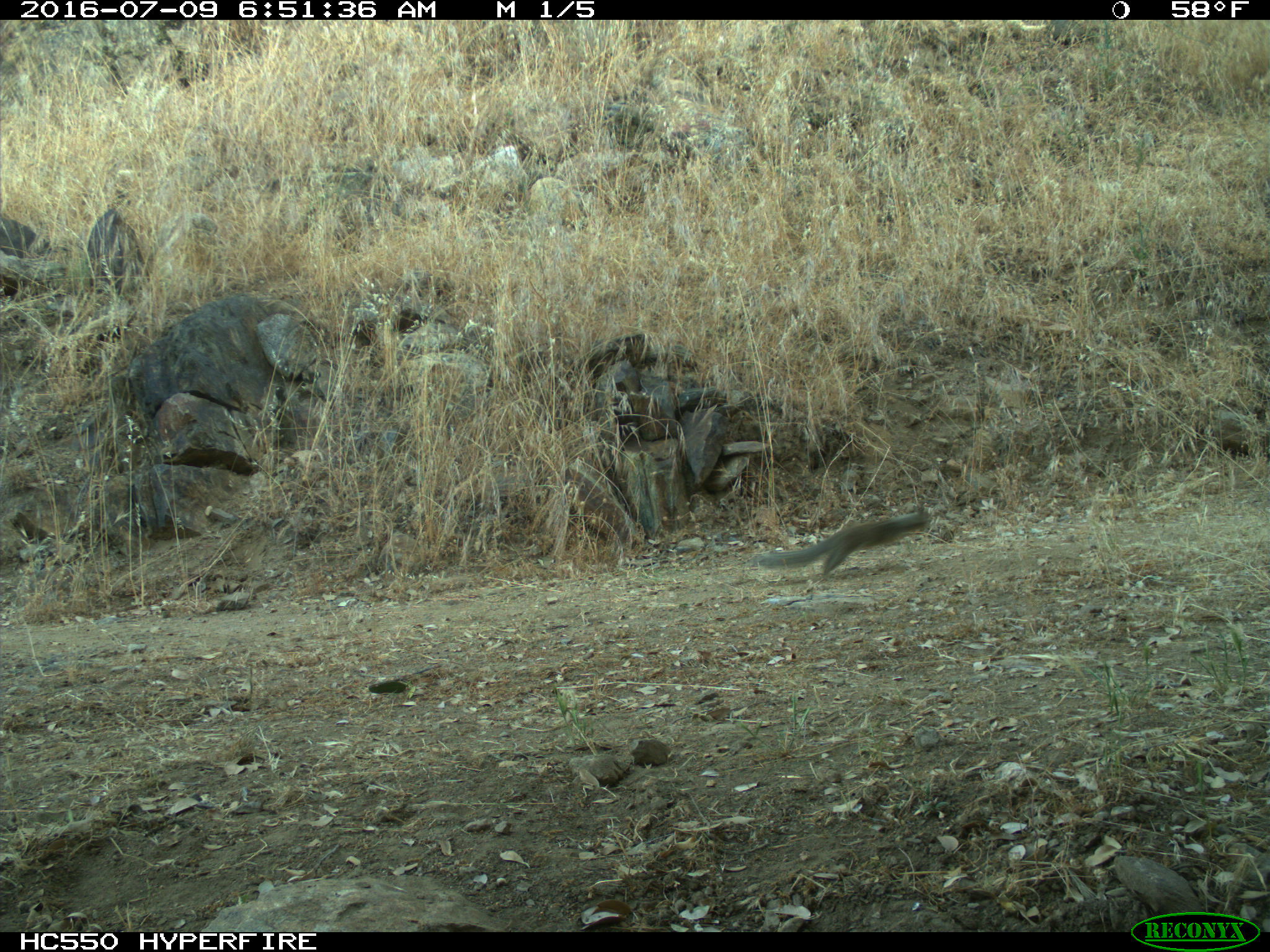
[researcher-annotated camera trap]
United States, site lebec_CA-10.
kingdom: Animalia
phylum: Chordata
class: Mammalia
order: Rodentia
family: Sciuridae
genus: Otospermophilus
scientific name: Otospermophilus beecheyi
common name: california ground squirrel